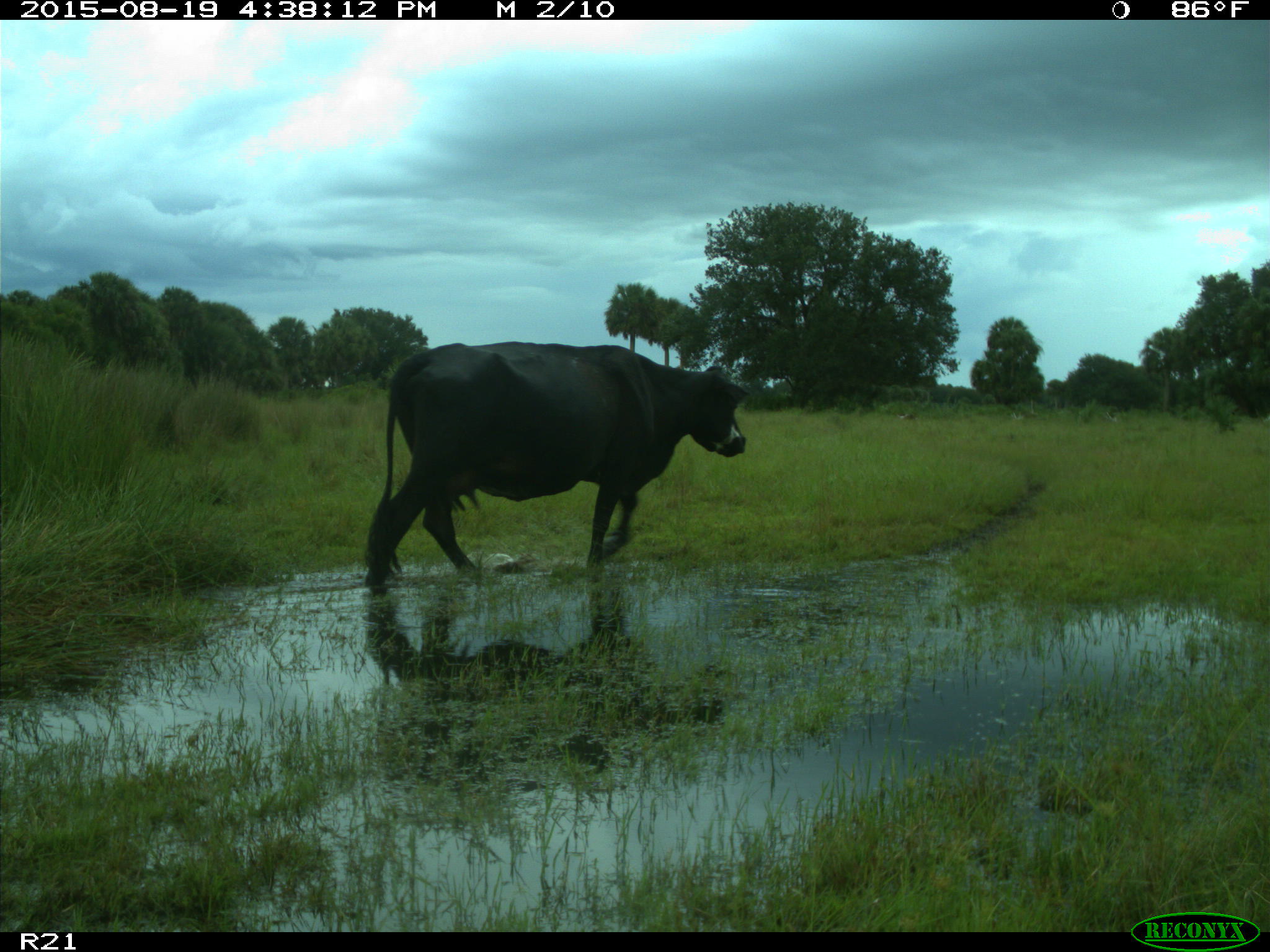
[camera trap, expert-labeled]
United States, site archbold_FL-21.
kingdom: Animalia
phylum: Chordata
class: Mammalia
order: Artiodactyla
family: Bovidae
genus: Bos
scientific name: Bos taurus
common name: domestic cow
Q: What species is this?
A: Bos taurus (domestic cow).